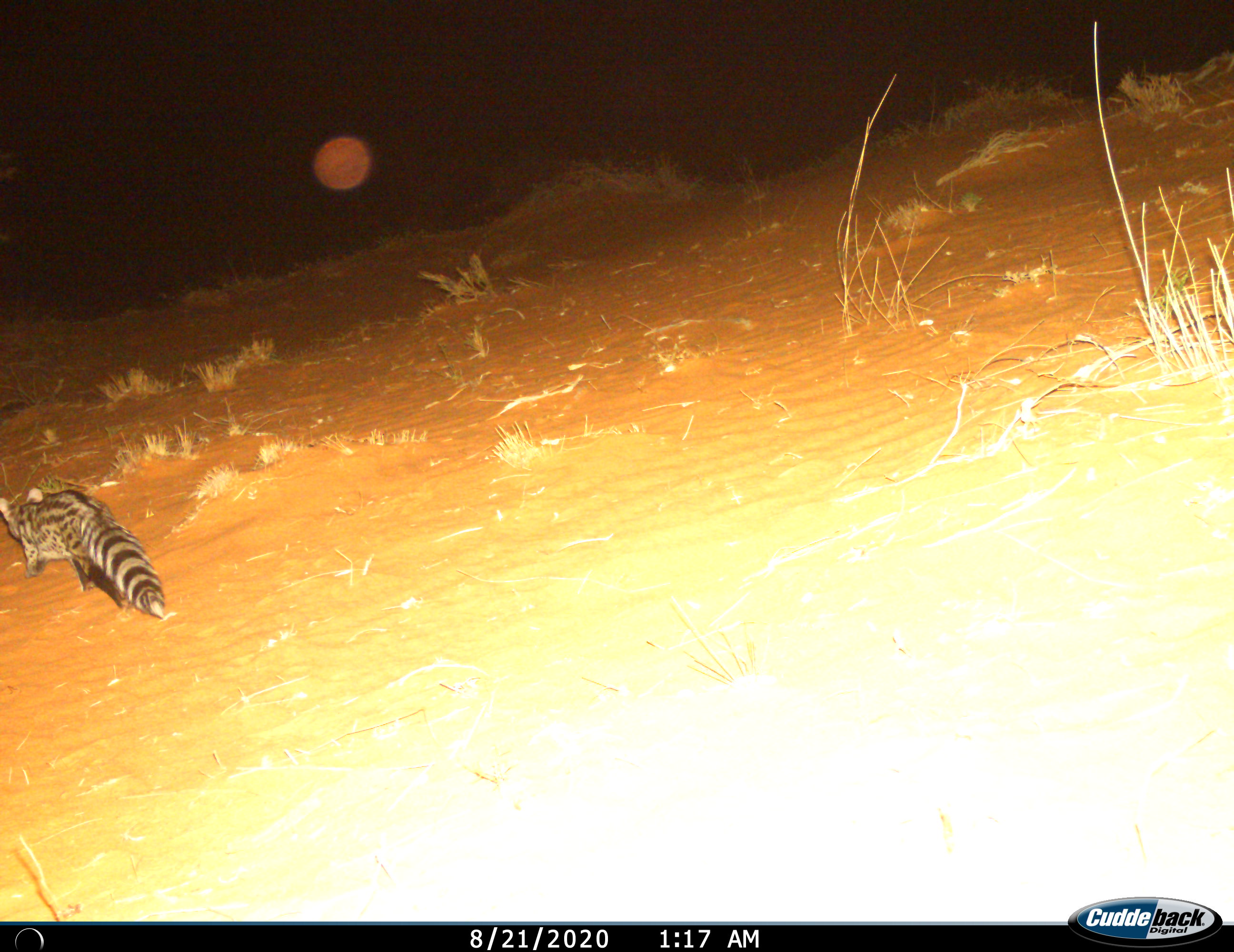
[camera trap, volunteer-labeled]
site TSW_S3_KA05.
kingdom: Animalia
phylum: Chordata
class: Mammalia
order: Carnivora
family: Viverridae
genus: Genetta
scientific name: Genetta genetta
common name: small-spotted genet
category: genetcommonsmallspotted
Genetcommonsmallspotted (small-spotted genet) (Genetta genetta), count 1. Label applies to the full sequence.